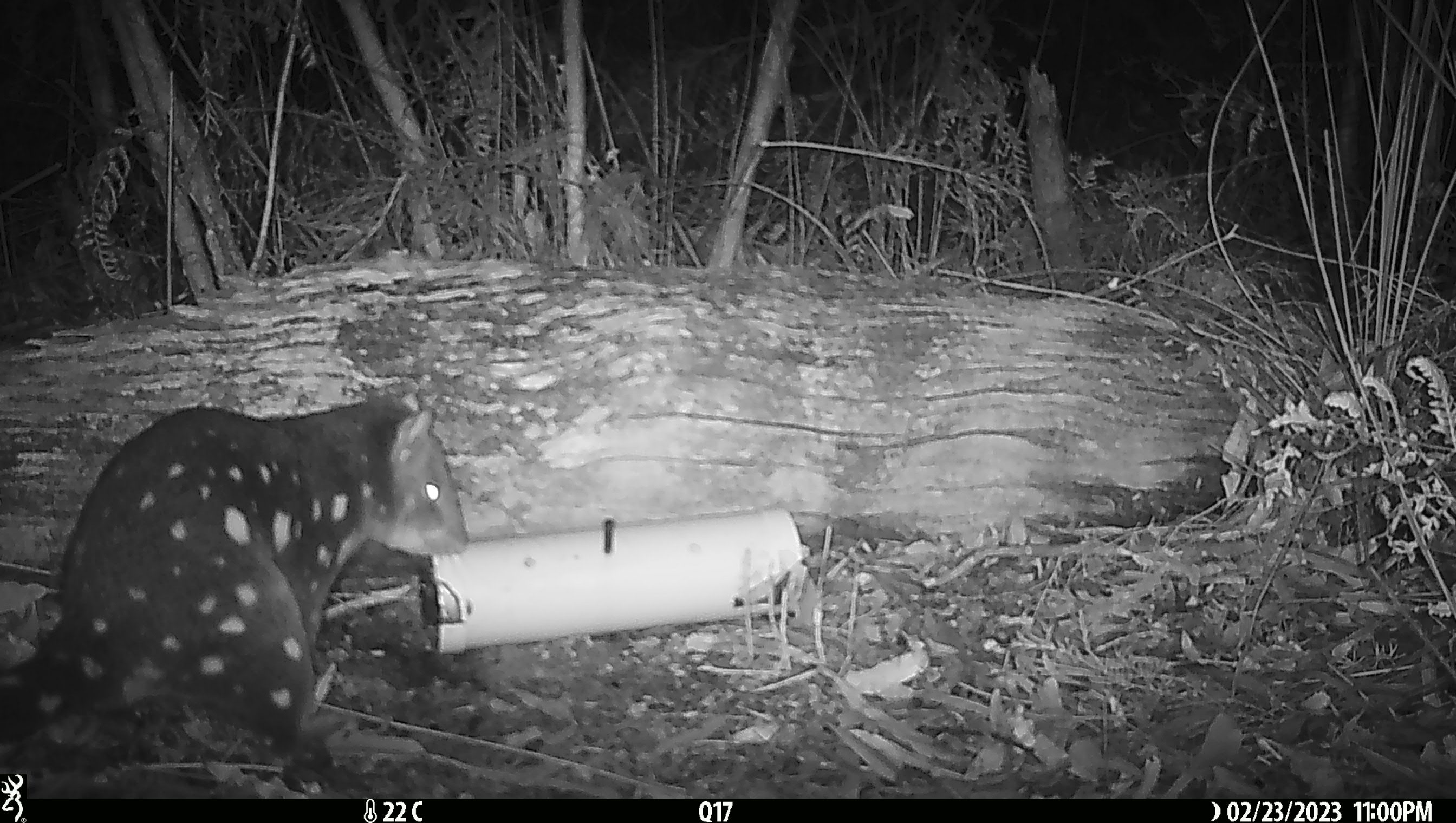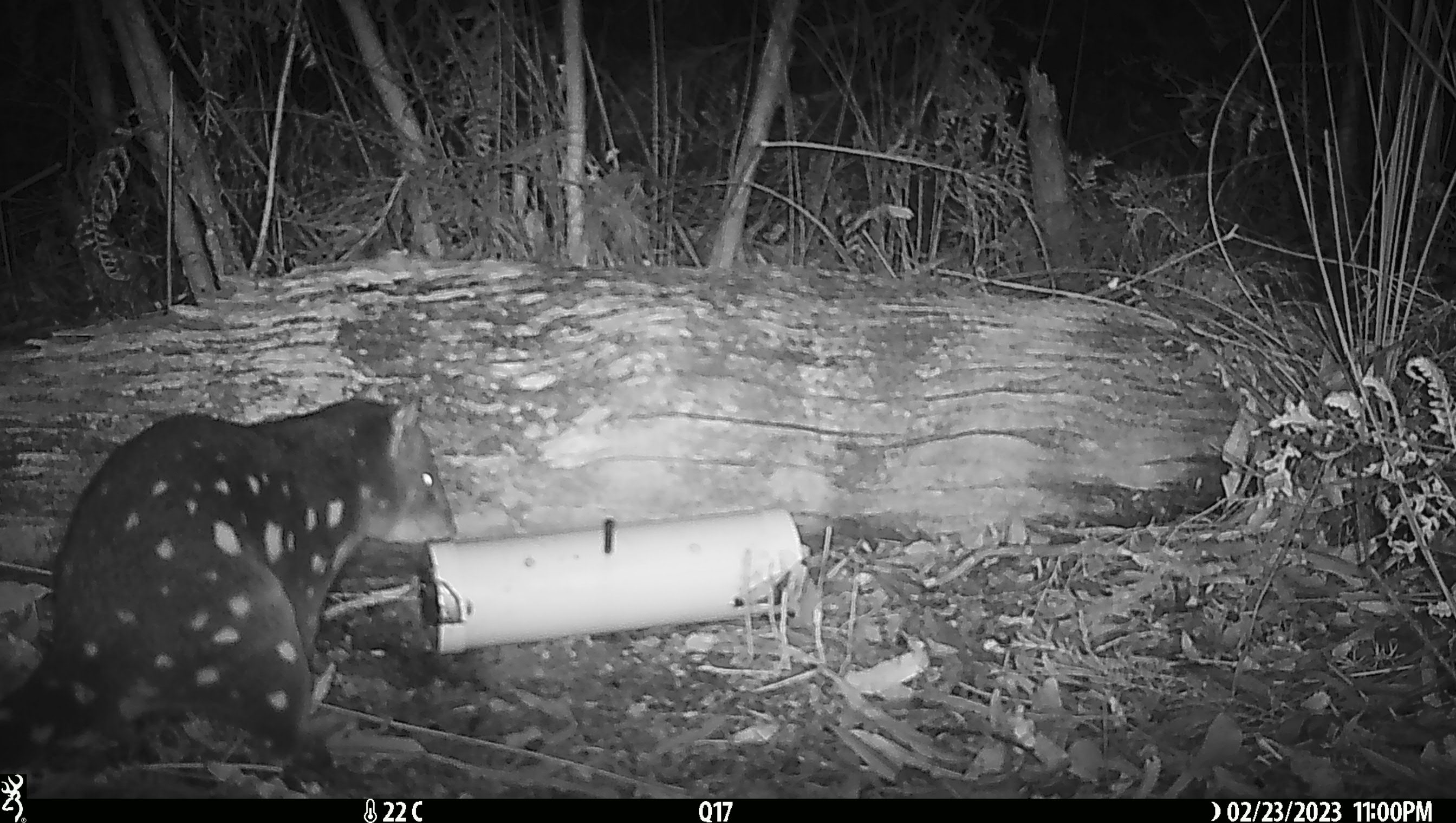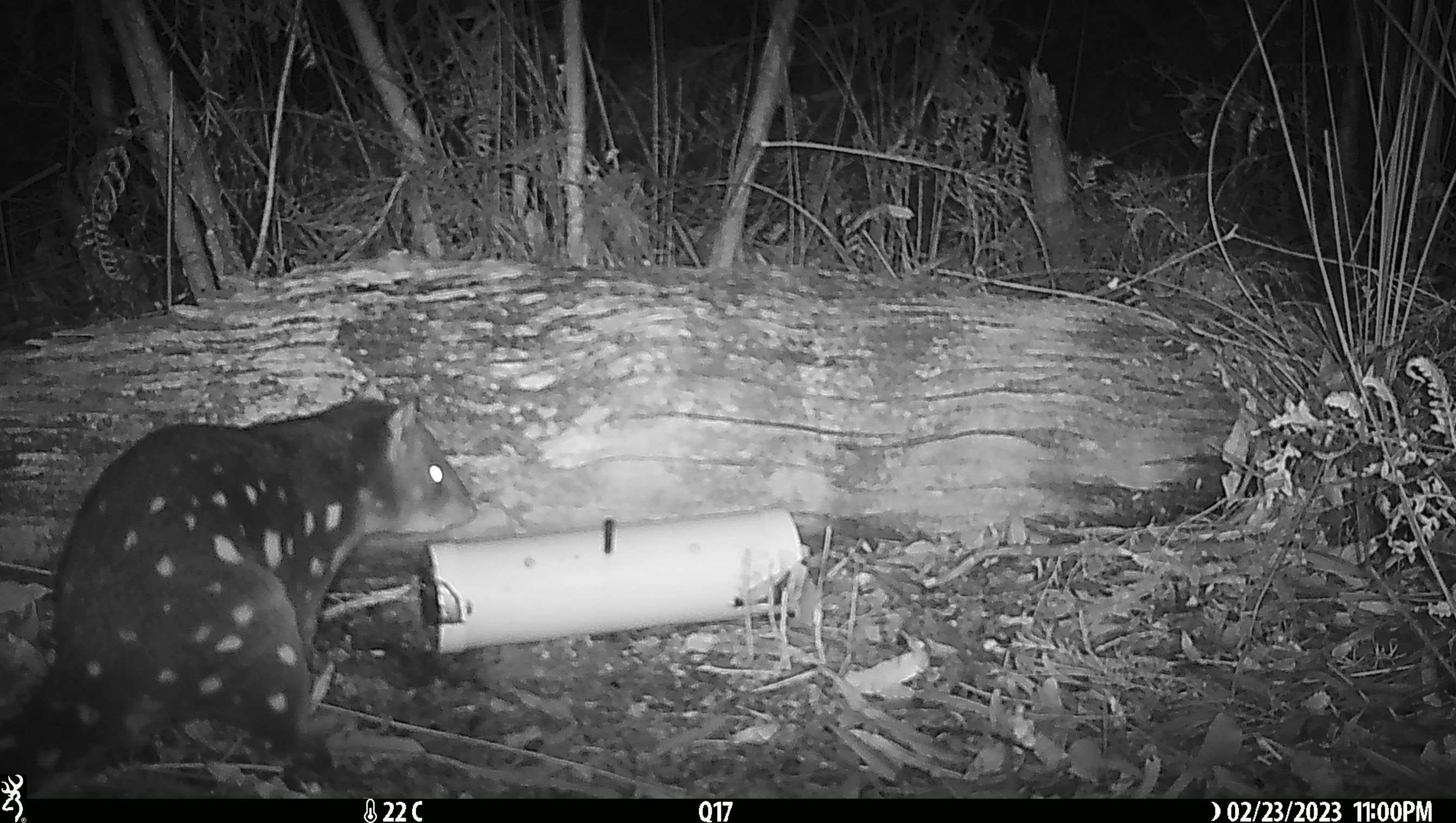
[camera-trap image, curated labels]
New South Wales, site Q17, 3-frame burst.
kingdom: Animalia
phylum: Chordata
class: Mammalia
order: Dasyuromorphia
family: Dasyuridae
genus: Dasyurus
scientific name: Dasyurus maculatus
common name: spotted-tailed quoll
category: quoll